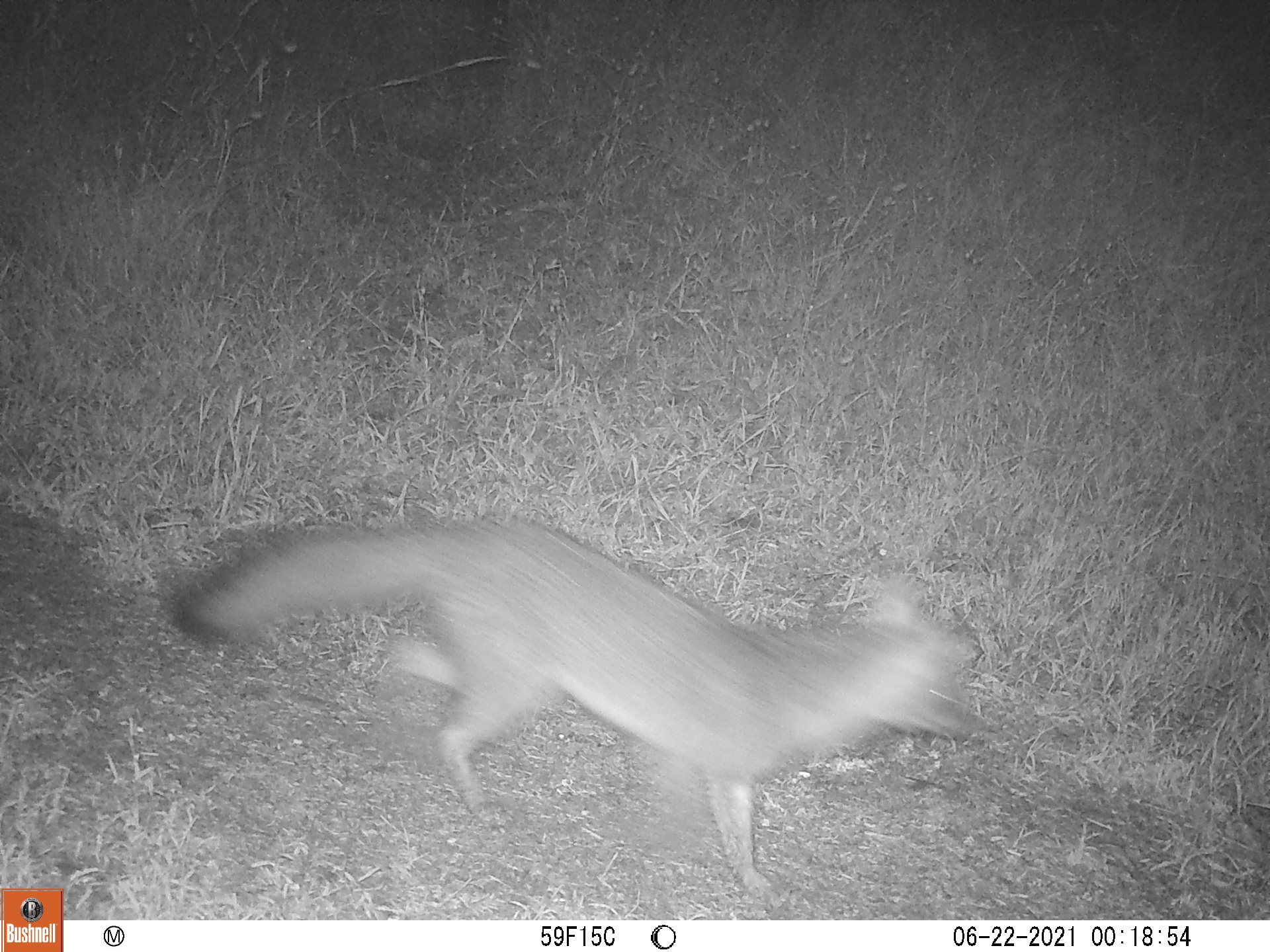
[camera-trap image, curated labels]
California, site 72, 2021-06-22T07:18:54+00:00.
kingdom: Animalia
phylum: Chordata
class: Mammalia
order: Carnivora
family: Canidae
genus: Urocyon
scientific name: Urocyon cinereoargenteus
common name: gray fox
Gray fox (Urocyon cinereoargenteus).